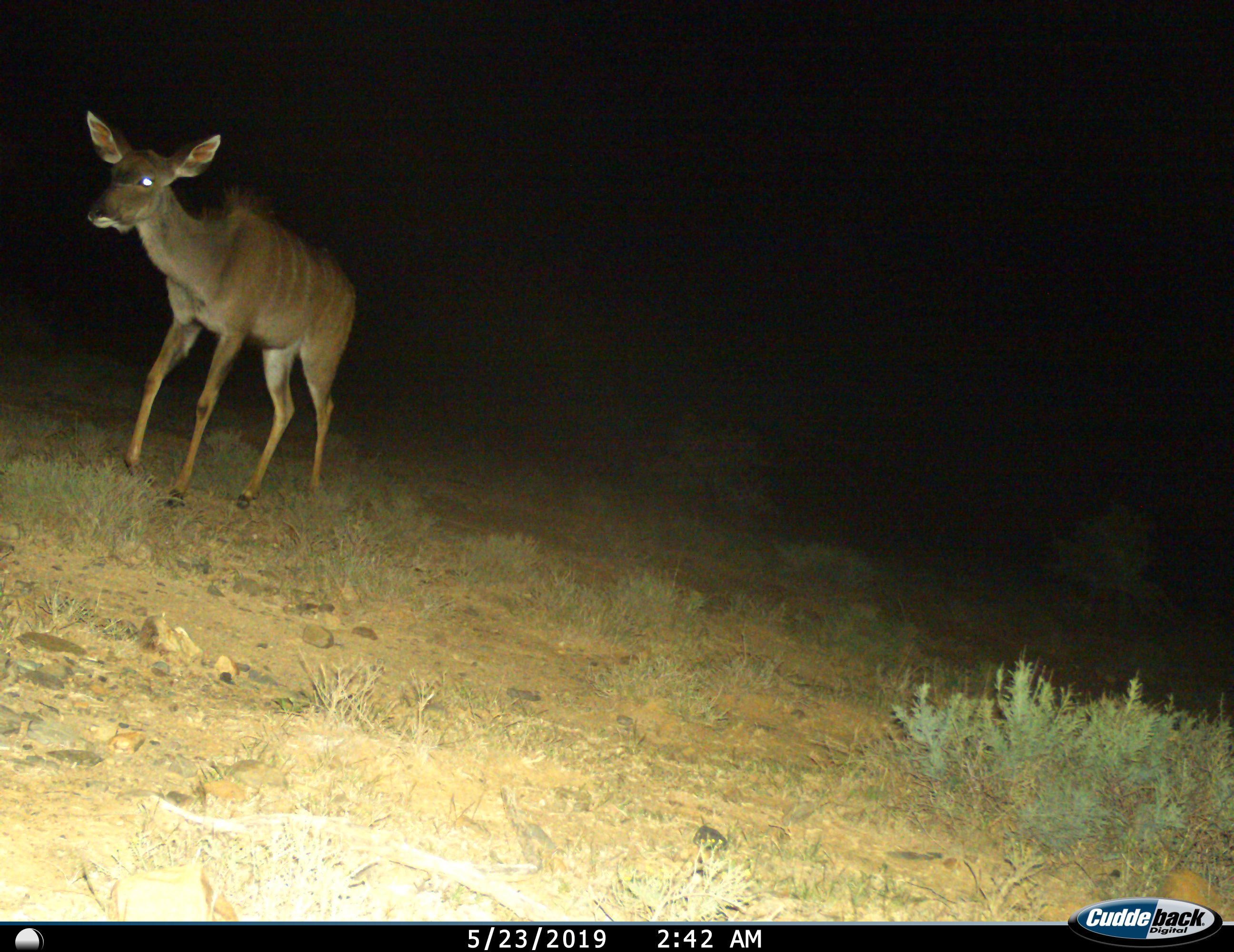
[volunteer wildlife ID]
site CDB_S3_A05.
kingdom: Animalia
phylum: Chordata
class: Mammalia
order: Artiodactyla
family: Bovidae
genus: Tragelaphus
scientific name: Tragelaphus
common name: kudu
Kudu (Tragelaphus), count 1. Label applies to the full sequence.